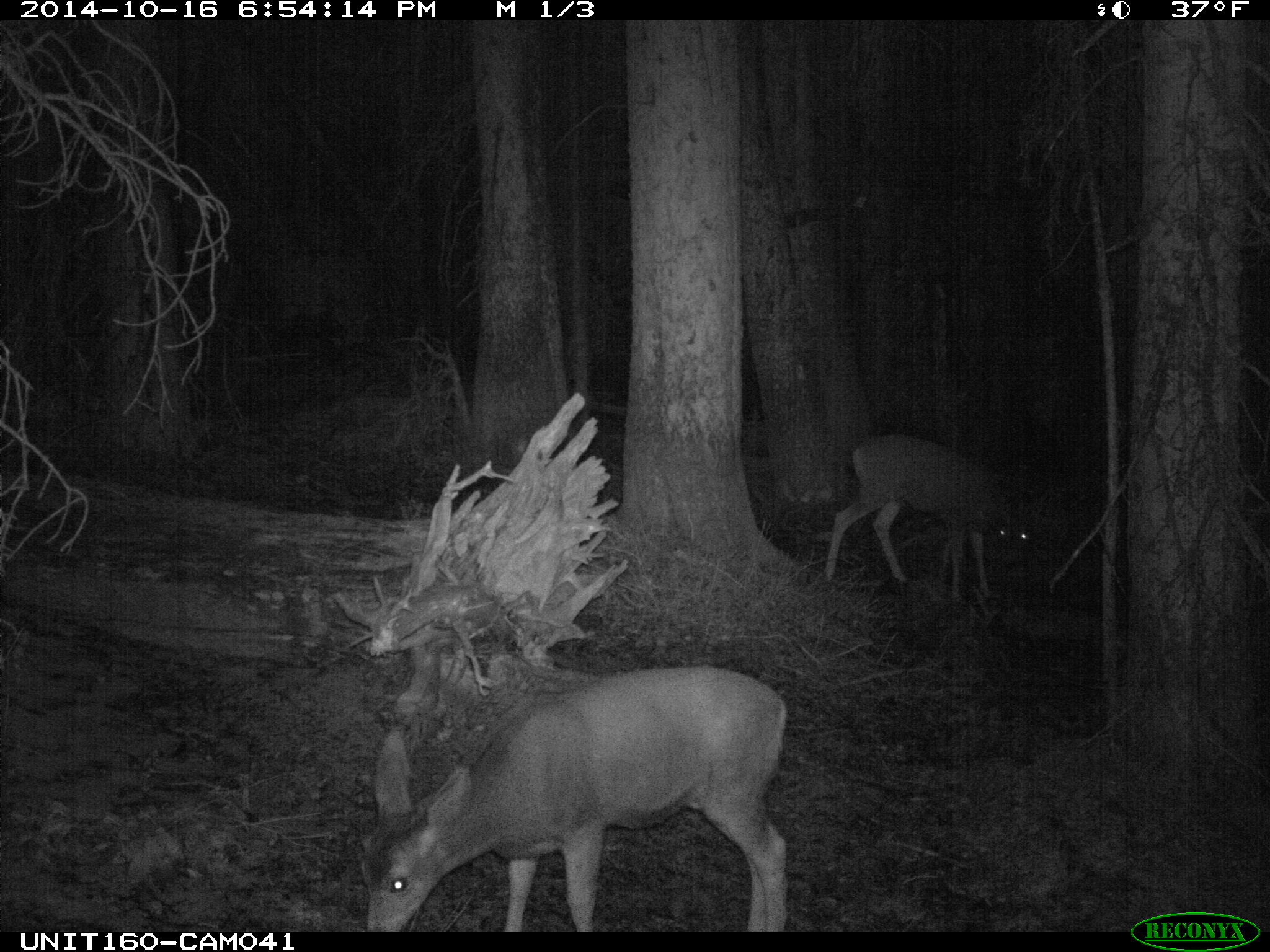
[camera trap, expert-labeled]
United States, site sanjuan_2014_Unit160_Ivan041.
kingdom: Animalia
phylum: Chordata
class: Mammalia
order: Artiodactyla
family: Cervidae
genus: Odocoileus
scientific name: Odocoileus hemionus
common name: mule deer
Odocoileus hemionus (mule deer).